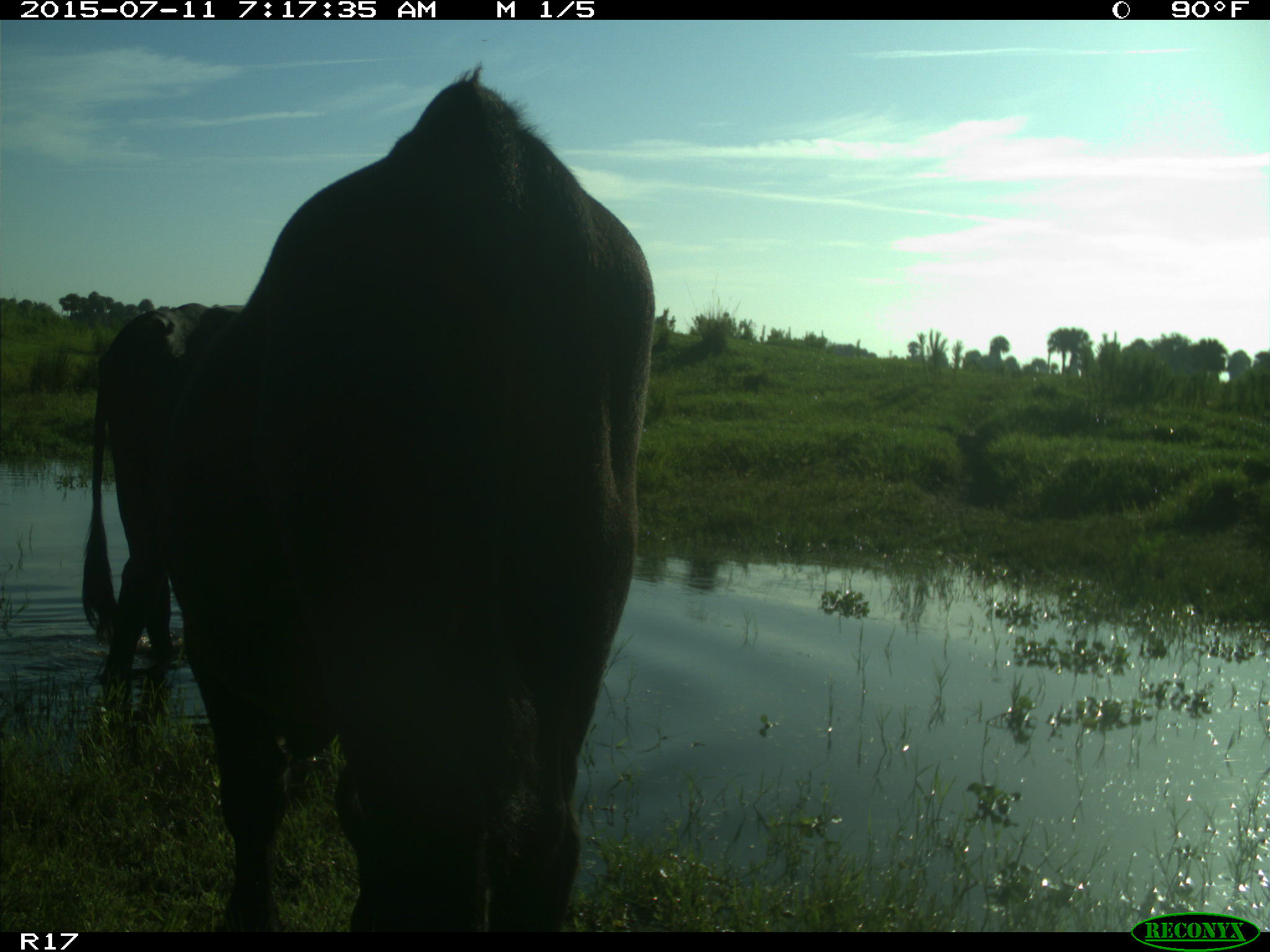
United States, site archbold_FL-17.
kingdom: Animalia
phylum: Chordata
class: Mammalia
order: Artiodactyla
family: Bovidae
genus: Bos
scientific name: Bos taurus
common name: domestic cow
Bos taurus (domestic cow).